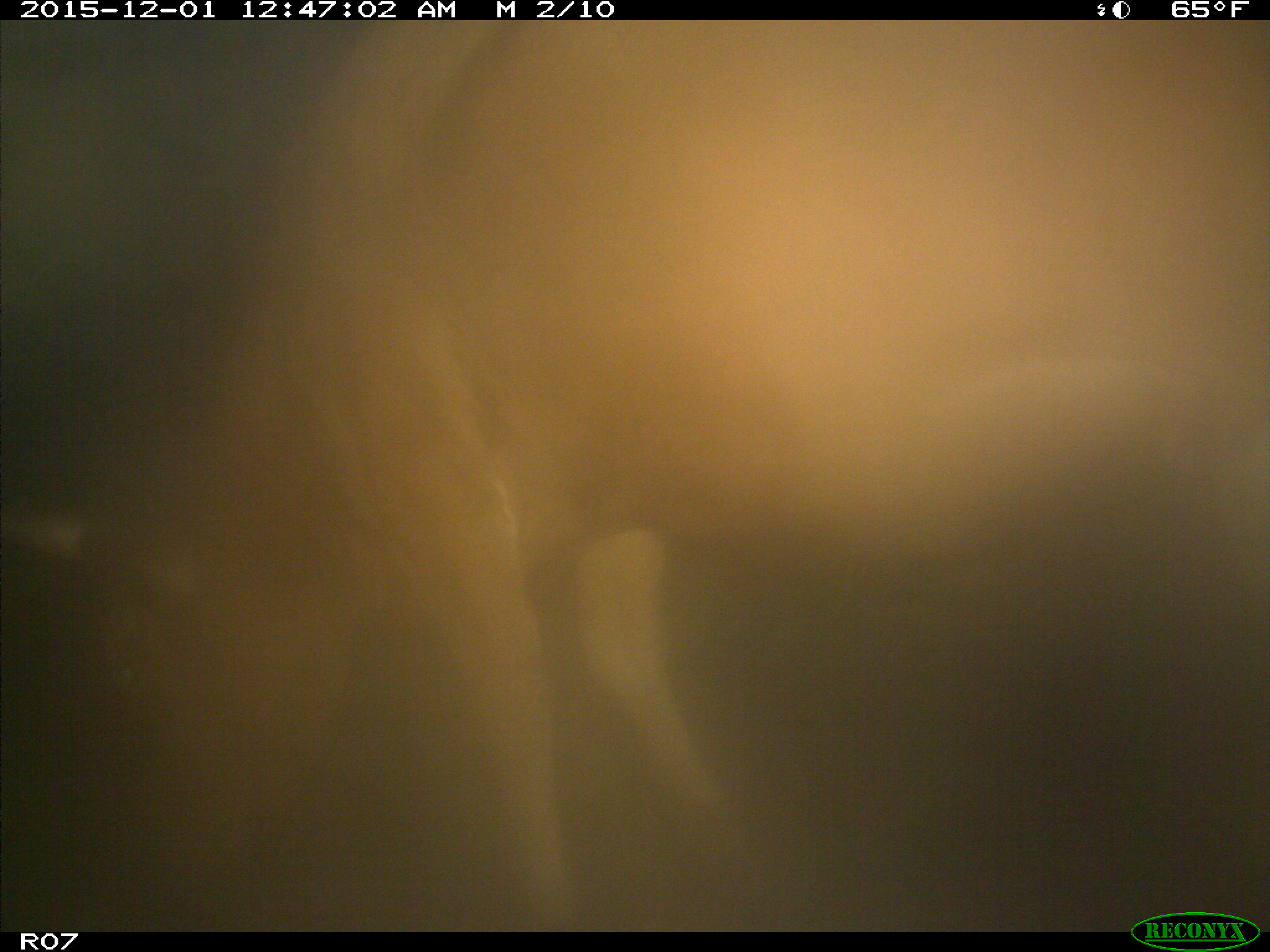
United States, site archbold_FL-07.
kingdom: Animalia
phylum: Chordata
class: Mammalia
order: Artiodactyla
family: Bovidae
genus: Bos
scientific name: Bos taurus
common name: domestic cow